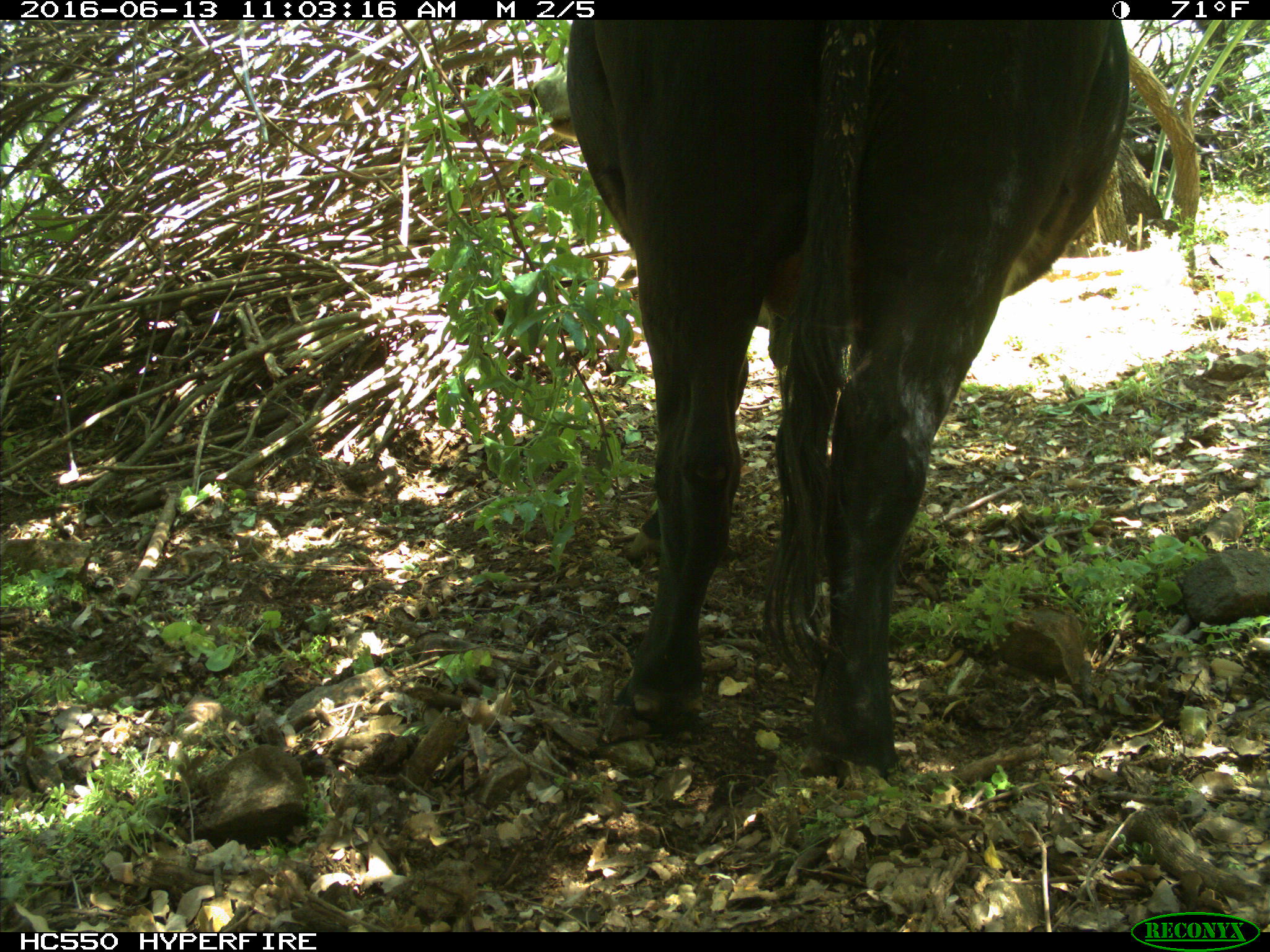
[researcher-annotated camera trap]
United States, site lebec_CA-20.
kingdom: Animalia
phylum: Chordata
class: Mammalia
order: Artiodactyla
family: Bovidae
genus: Bos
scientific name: Bos taurus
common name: domestic cow